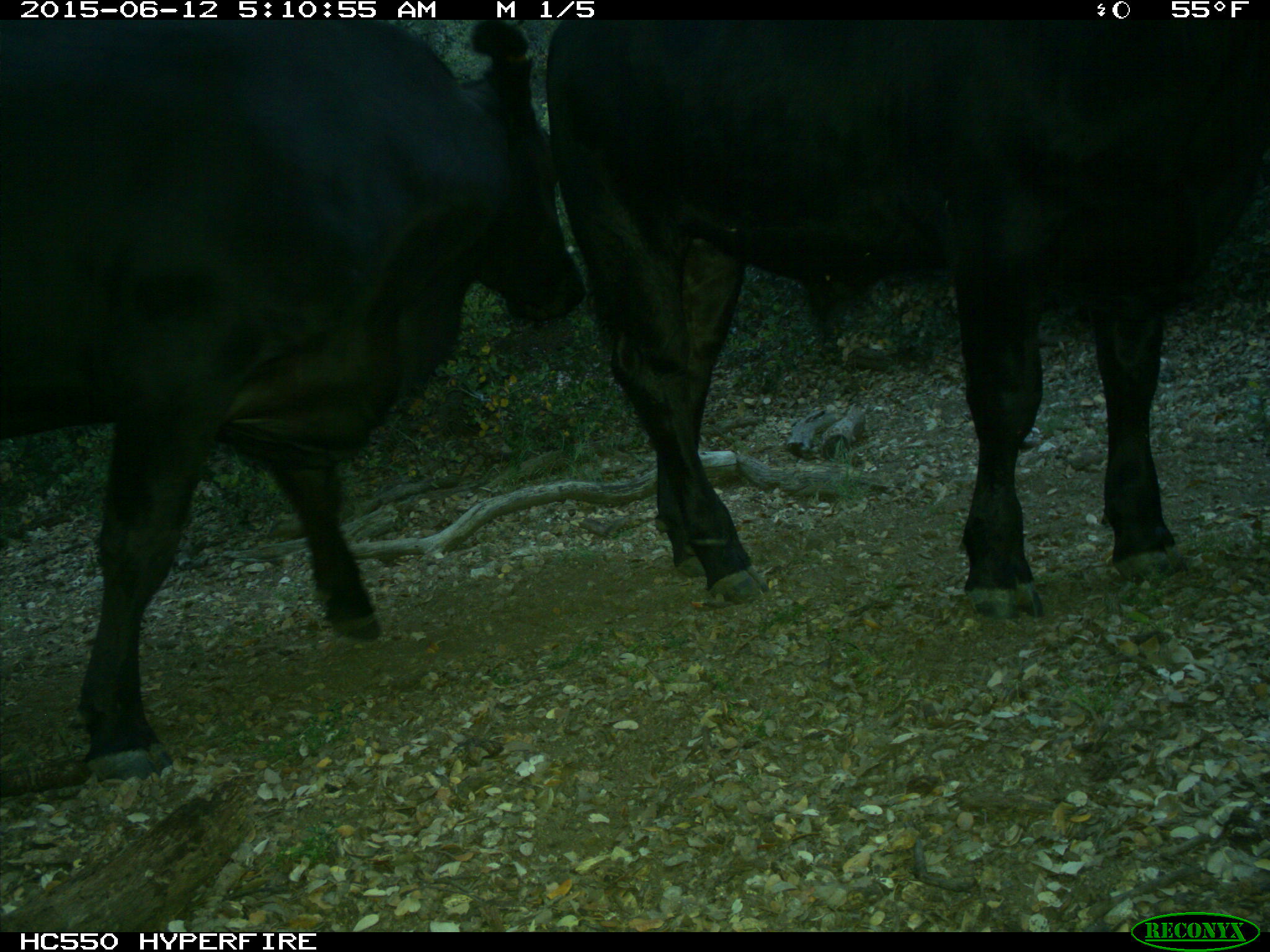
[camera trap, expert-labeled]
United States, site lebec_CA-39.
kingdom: Animalia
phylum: Chordata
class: Mammalia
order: Artiodactyla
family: Bovidae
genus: Bos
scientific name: Bos taurus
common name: domestic cow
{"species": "Bos taurus (domestic cow)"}